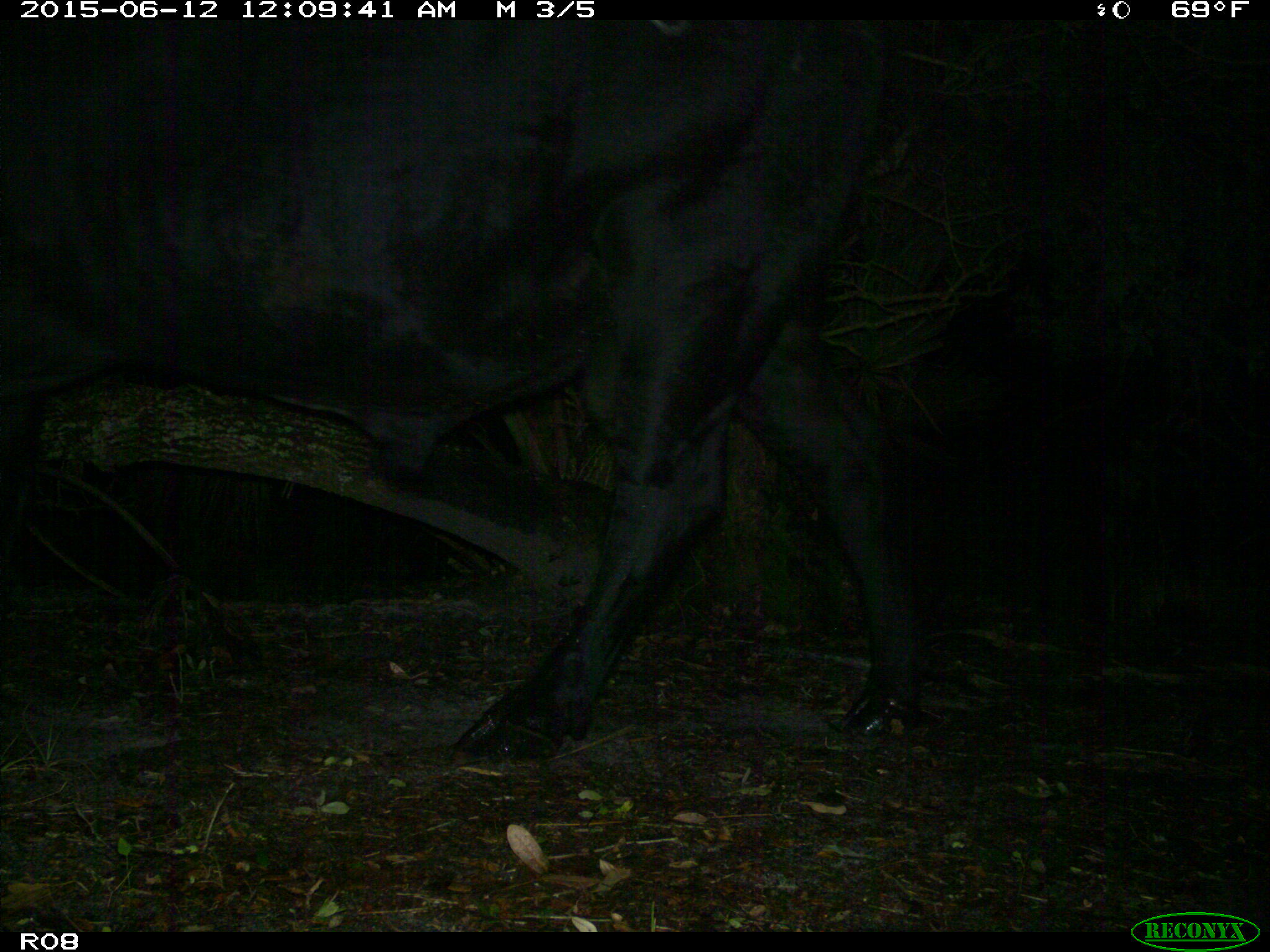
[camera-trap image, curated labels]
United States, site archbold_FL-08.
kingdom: Animalia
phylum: Chordata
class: Mammalia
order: Artiodactyla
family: Bovidae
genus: Bos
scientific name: Bos taurus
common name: domestic cow